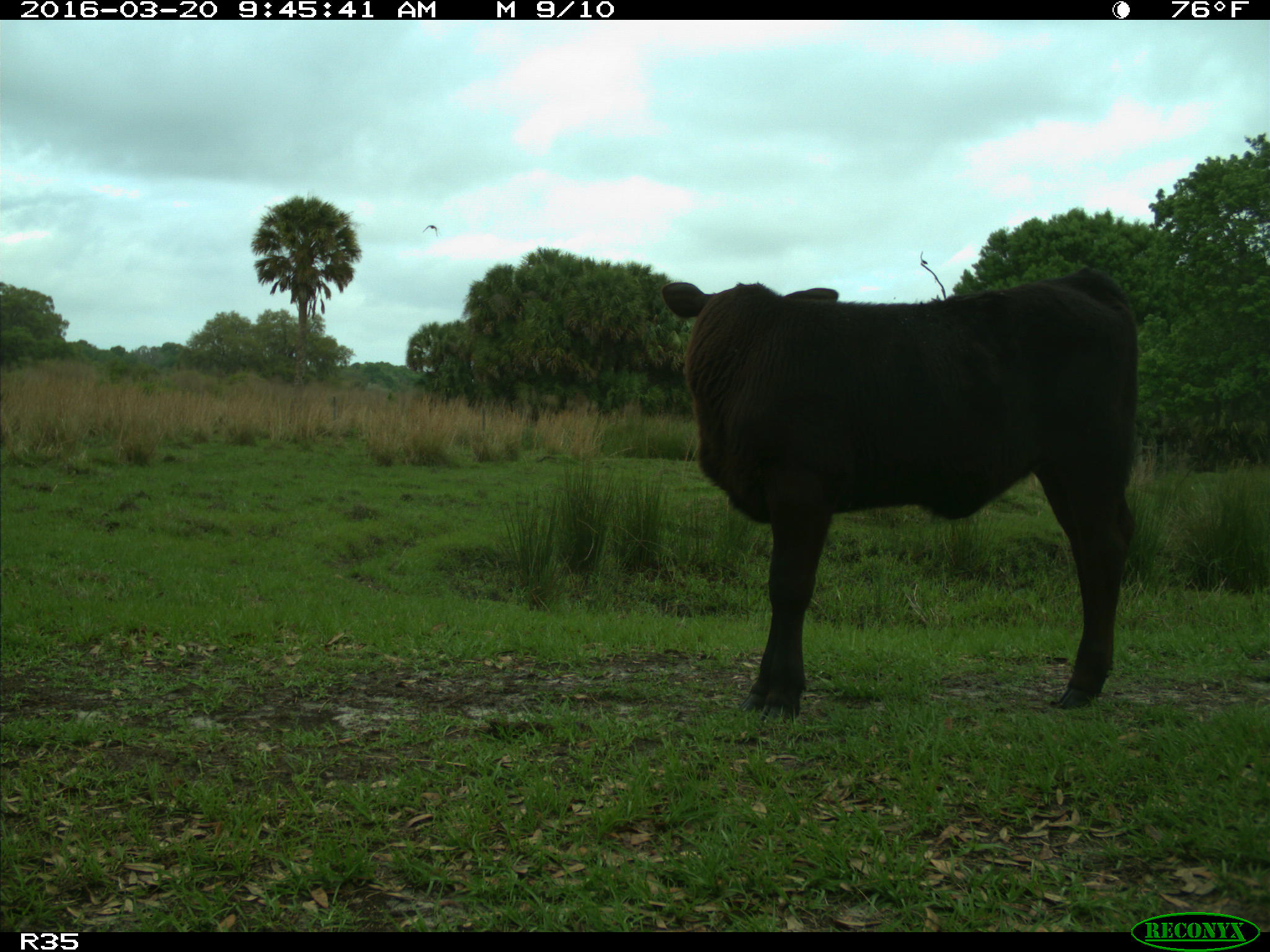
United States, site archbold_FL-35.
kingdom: Animalia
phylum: Chordata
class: Mammalia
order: Artiodactyla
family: Bovidae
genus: Bos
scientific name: Bos taurus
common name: domestic cow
Bos taurus (domestic cow).